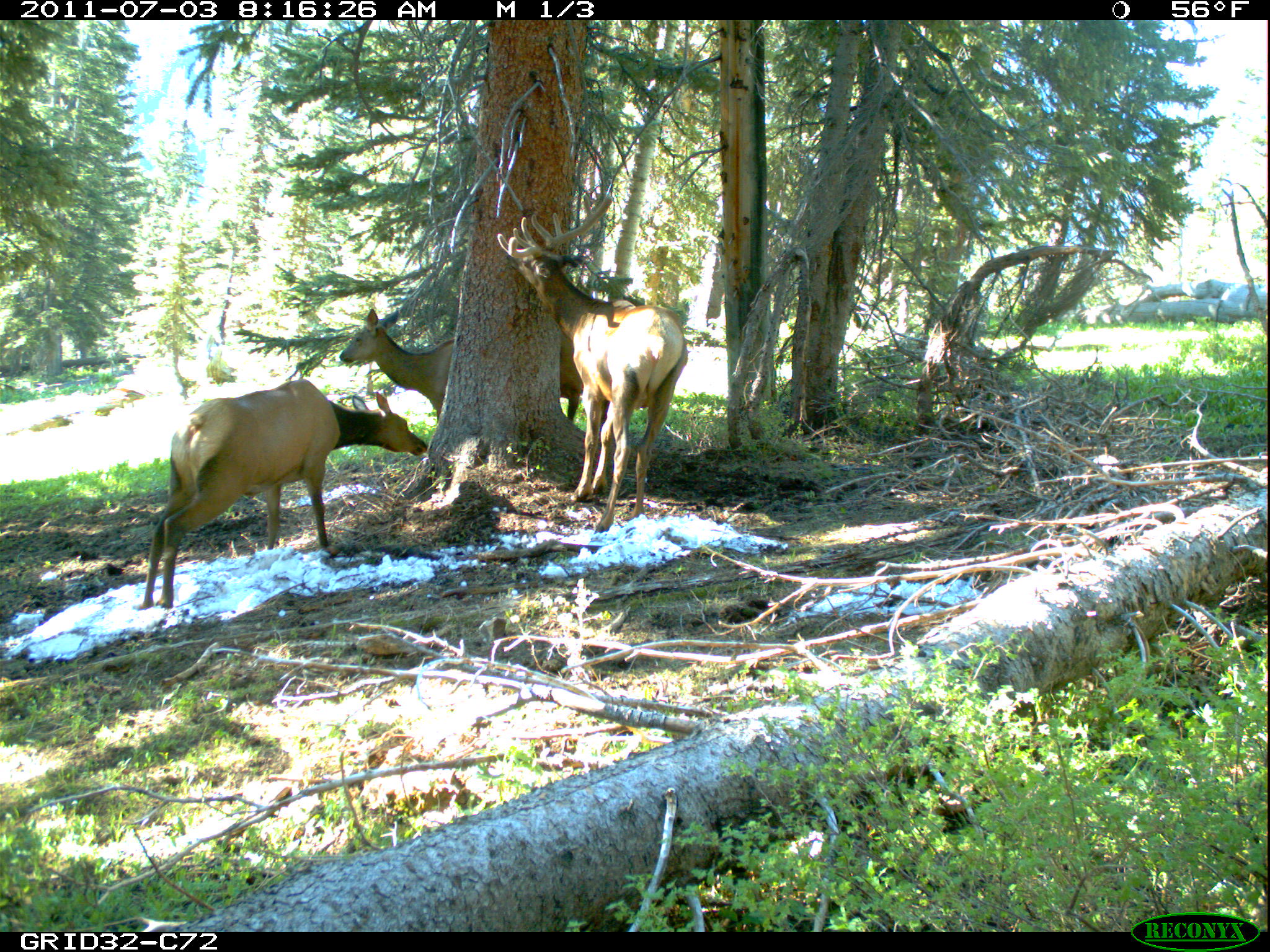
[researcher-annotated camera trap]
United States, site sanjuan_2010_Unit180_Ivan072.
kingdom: Animalia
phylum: Chordata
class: Mammalia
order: Artiodactyla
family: Cervidae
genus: Cervus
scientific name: Cervus elaphus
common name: red deer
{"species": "Cervus elaphus (red deer)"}